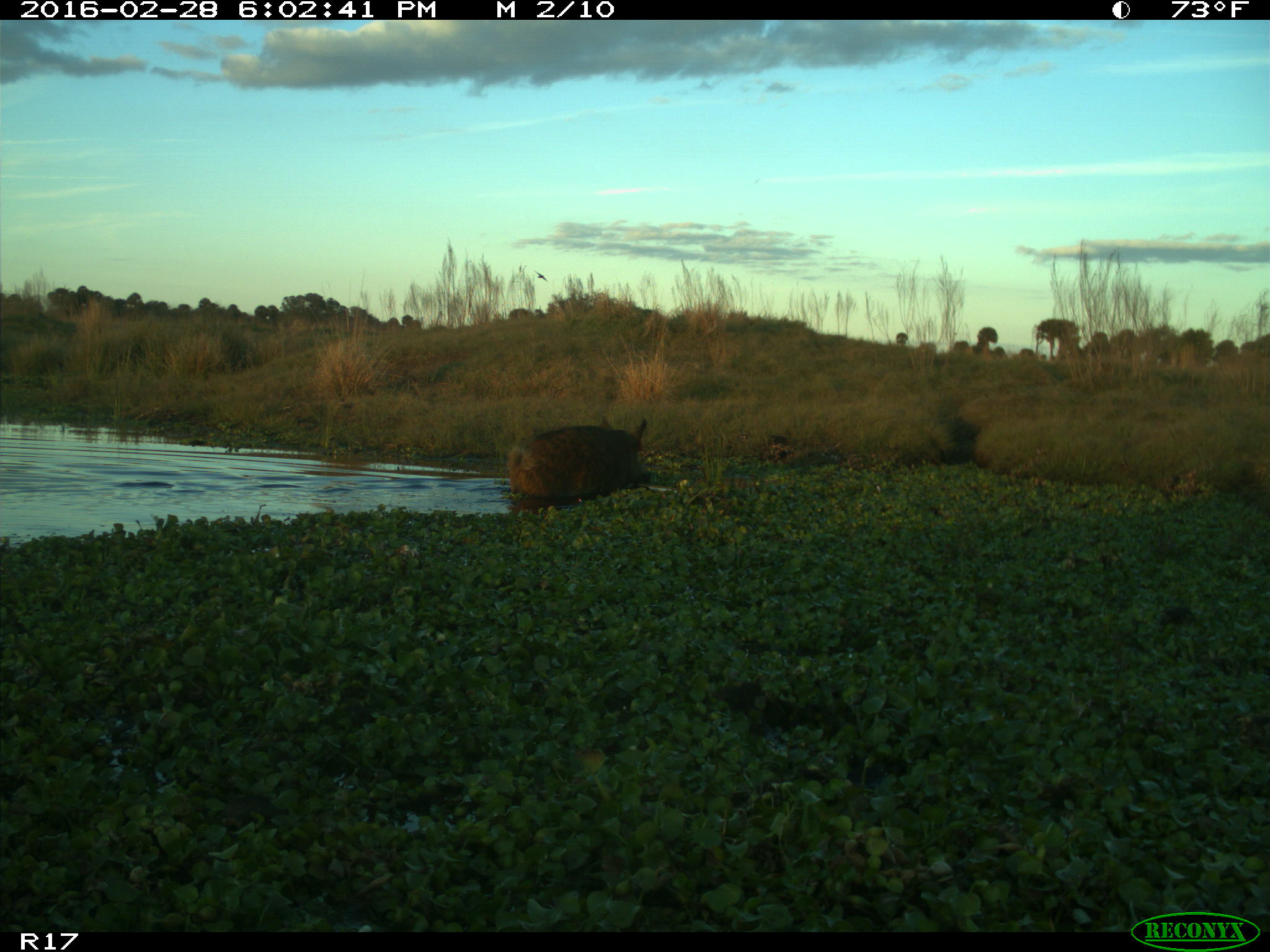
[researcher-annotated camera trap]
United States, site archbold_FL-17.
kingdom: Animalia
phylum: Chordata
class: Mammalia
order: Artiodactyla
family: Suidae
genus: Sus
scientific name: Sus scrofa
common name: wild boar